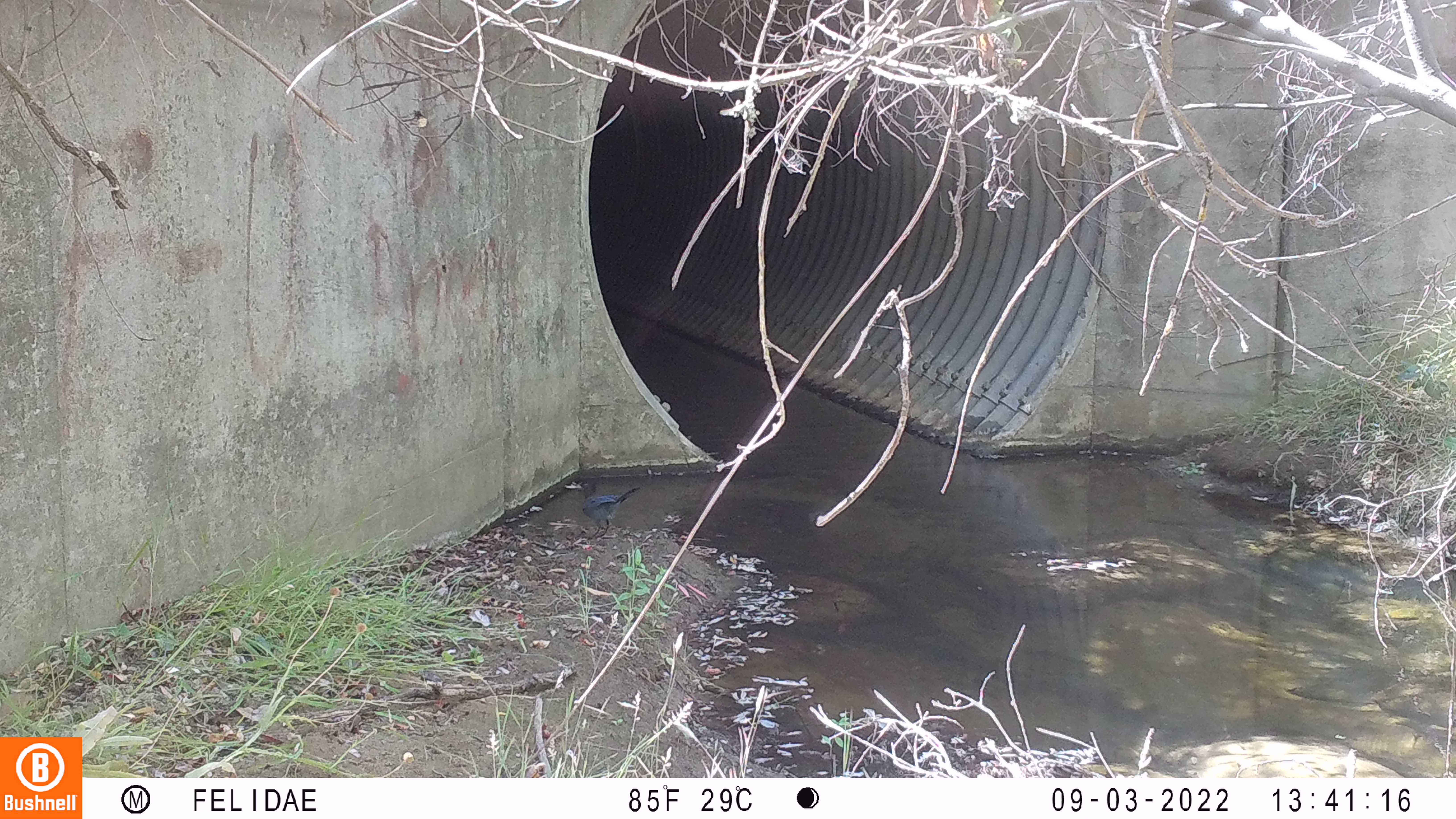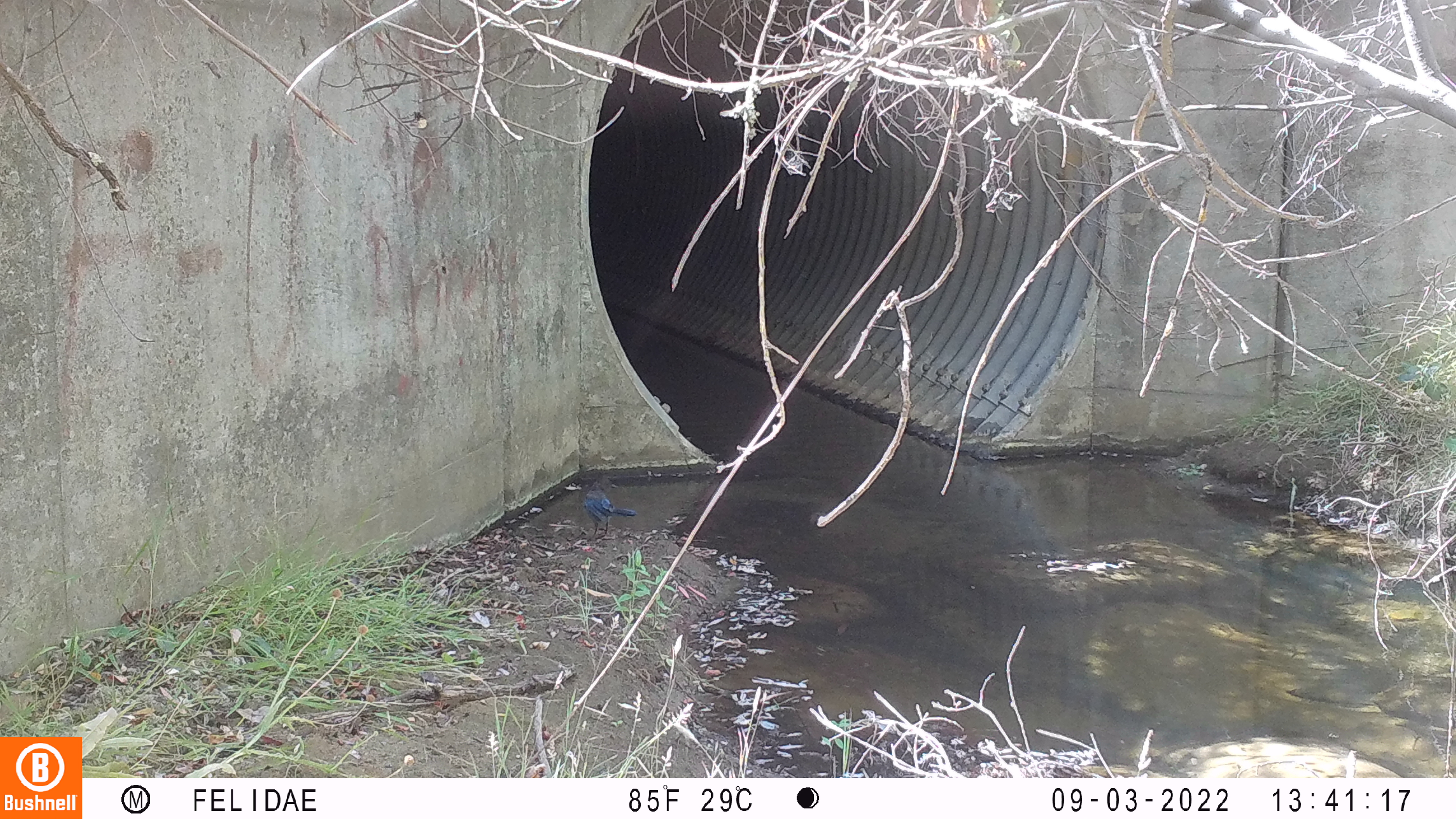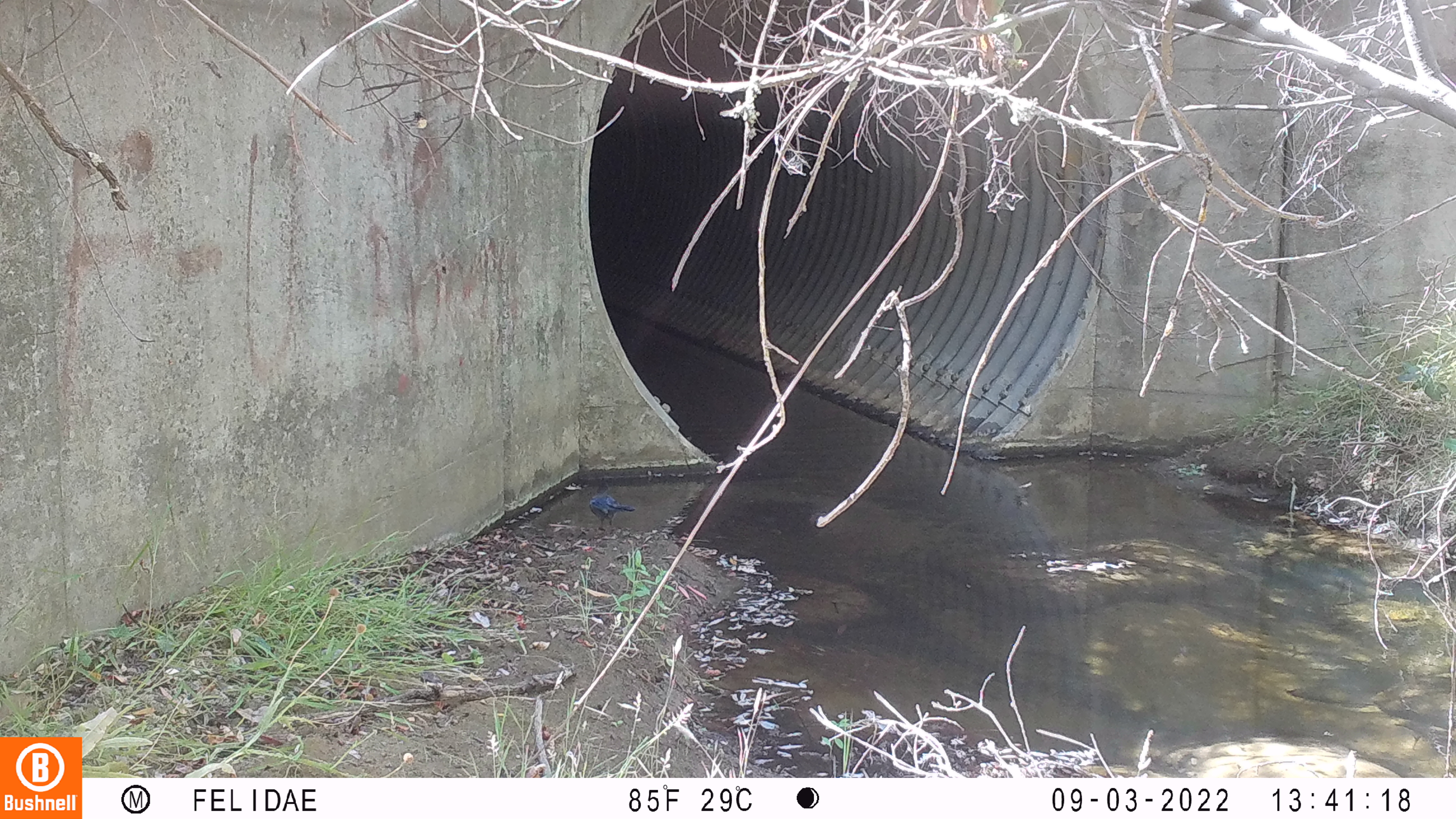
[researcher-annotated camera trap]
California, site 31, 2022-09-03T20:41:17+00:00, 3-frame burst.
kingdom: Animalia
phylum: Chordata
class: Aves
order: Passeriformes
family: Corvidae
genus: Cyanocitta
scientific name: Cyanocitta stelleri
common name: steller's jay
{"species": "steller's jay (Cyanocitta stelleri)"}